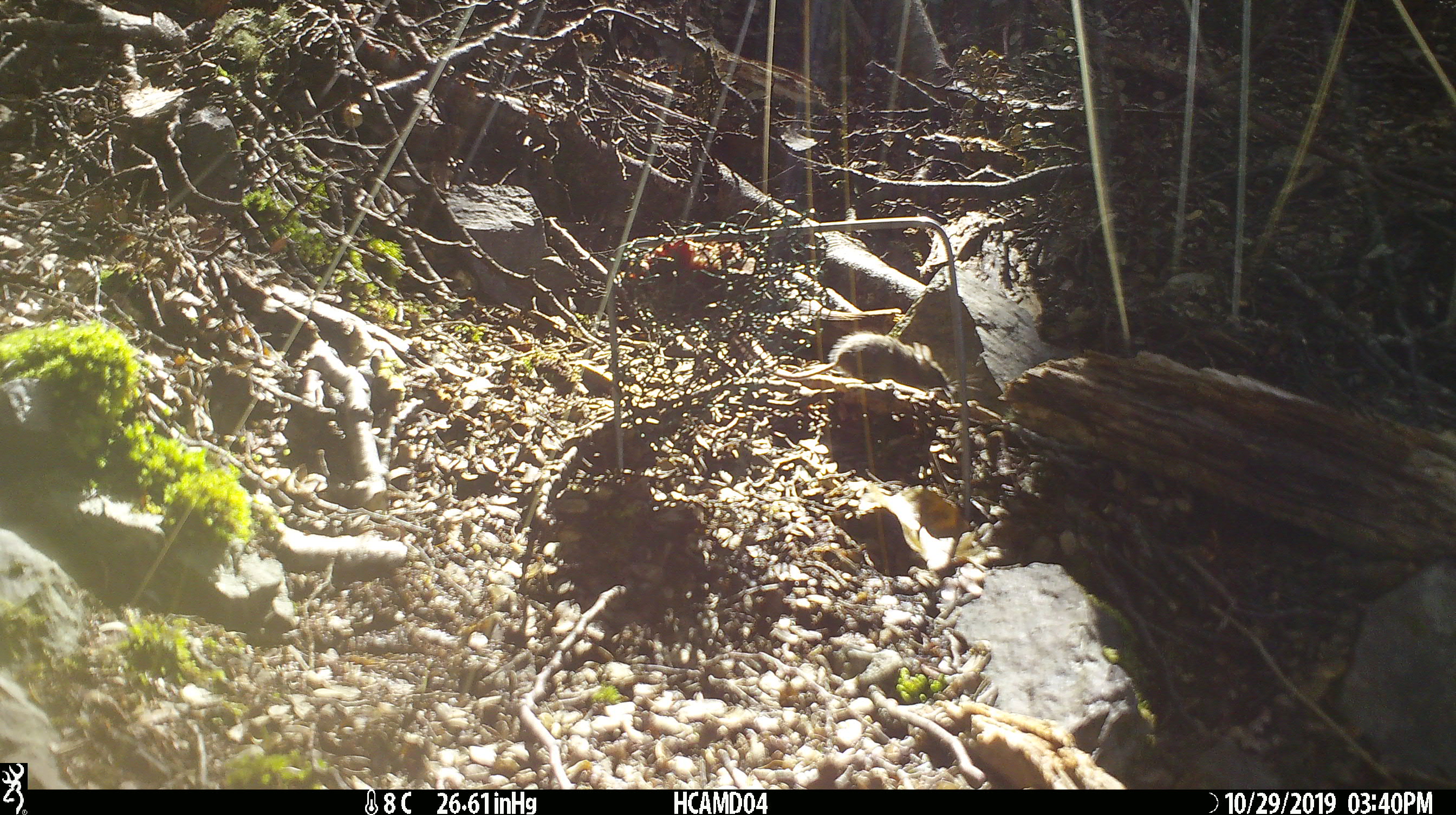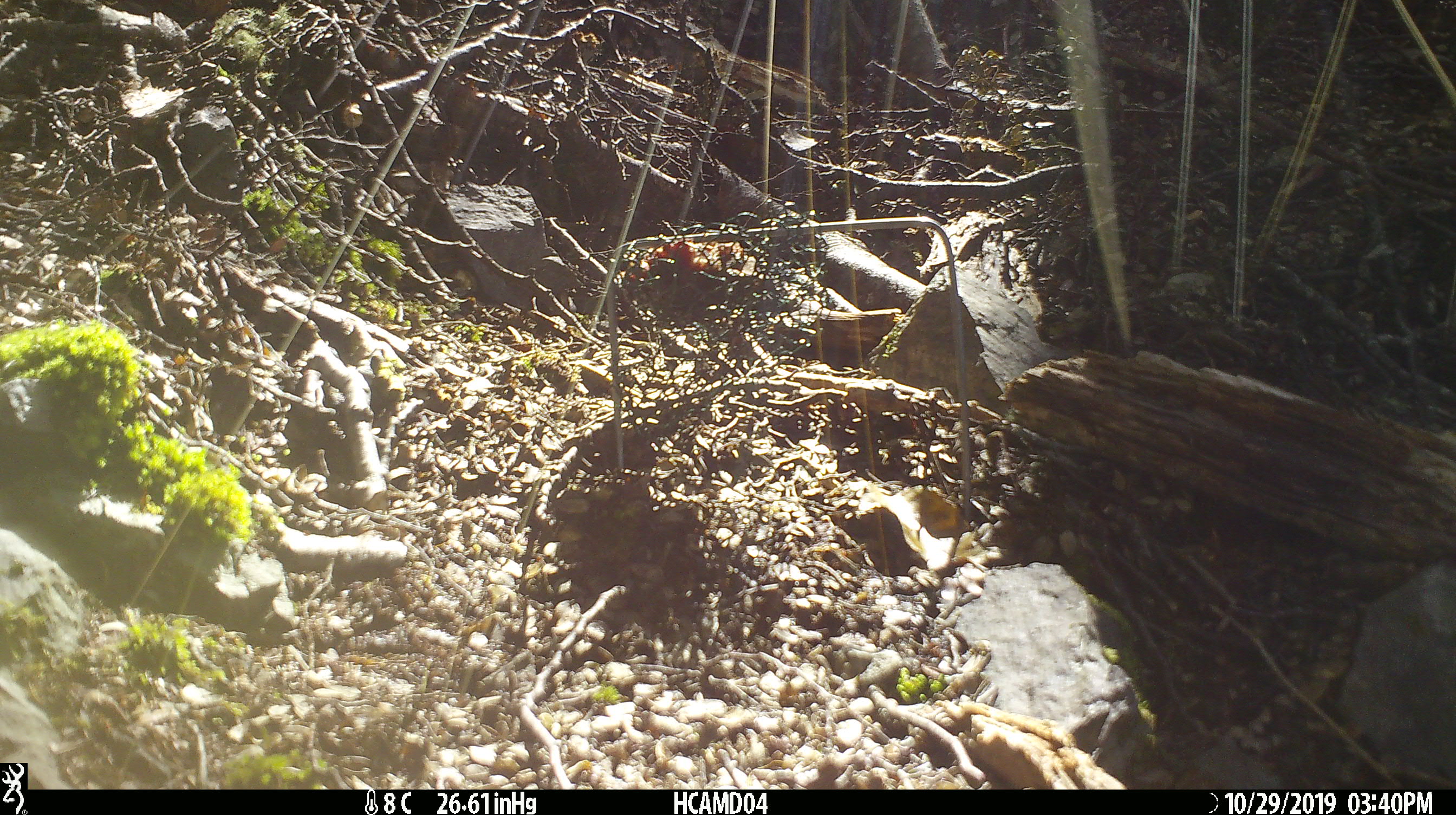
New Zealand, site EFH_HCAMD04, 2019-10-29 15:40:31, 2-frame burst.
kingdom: Animalia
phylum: Chordata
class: Mammalia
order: Rodentia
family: Muridae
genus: Mus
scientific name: Mus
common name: mouse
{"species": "mouse (Mus)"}